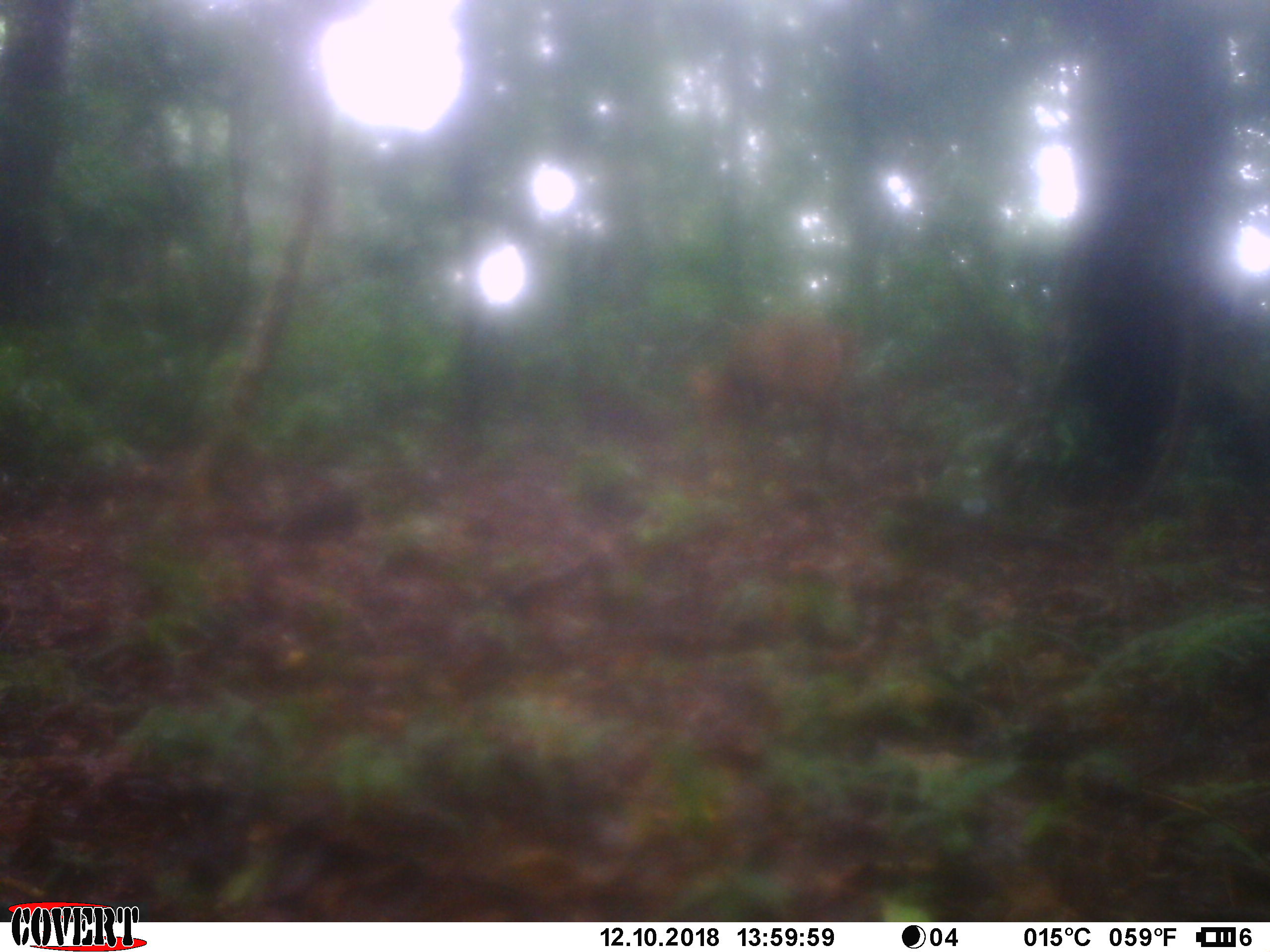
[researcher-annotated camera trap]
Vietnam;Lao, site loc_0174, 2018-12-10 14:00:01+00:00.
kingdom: Animalia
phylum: Chordata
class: Mammalia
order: Artiodactyla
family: Cervidae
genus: Muntiacus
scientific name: Muntiacus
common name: muntjacs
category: unidentified muntjac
Unidentified muntjac (muntjacs) (Muntiacus). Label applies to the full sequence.